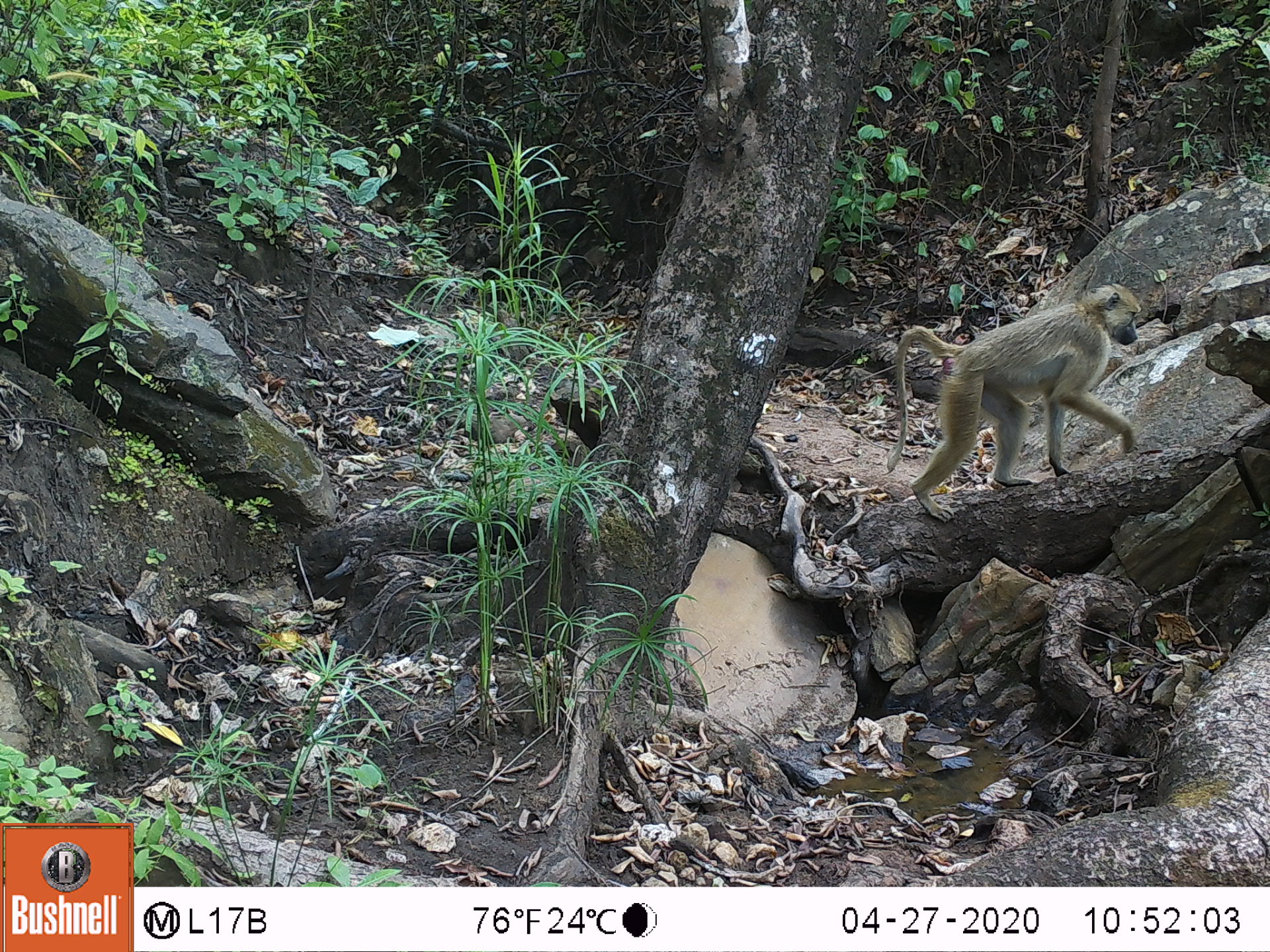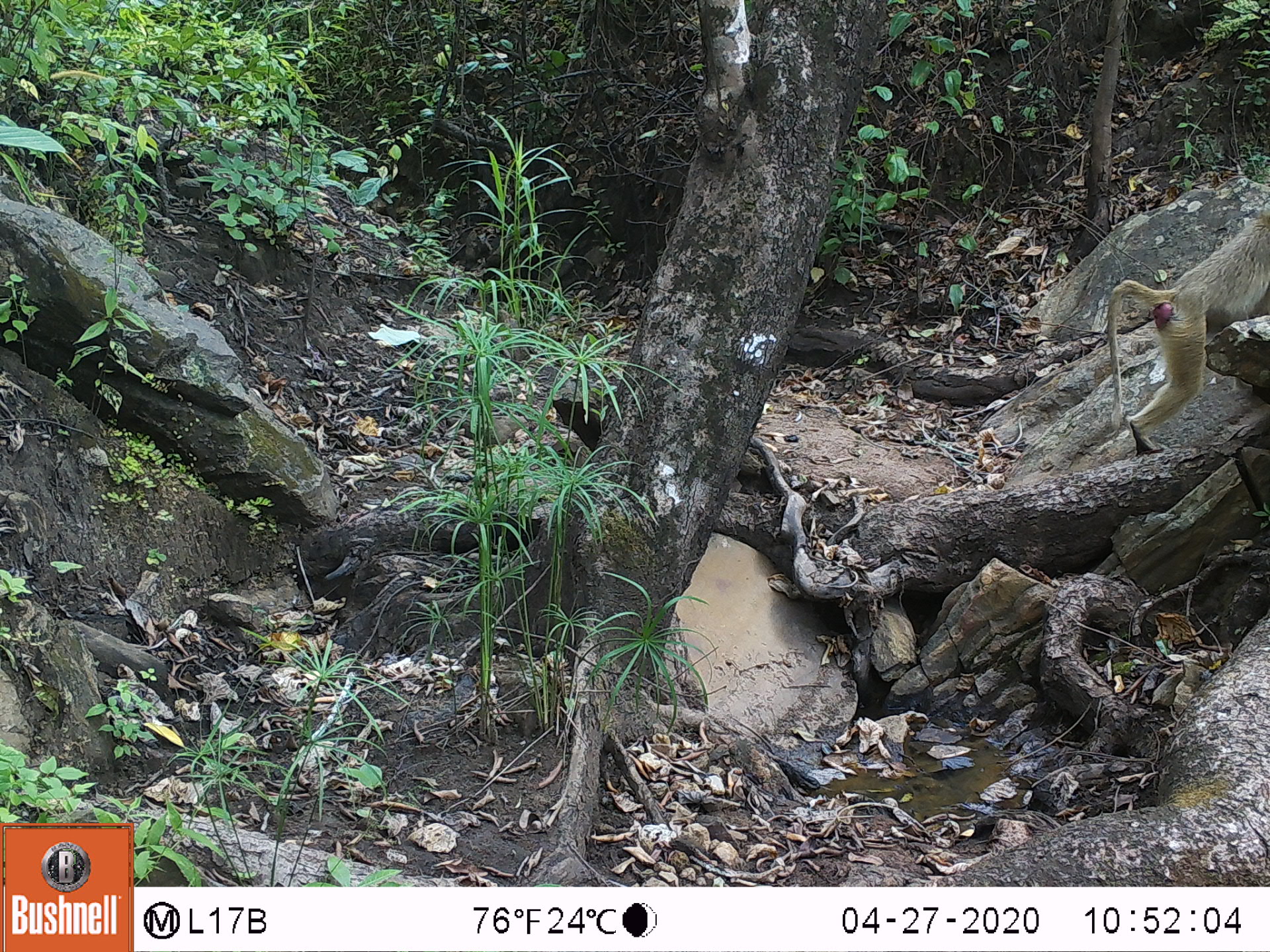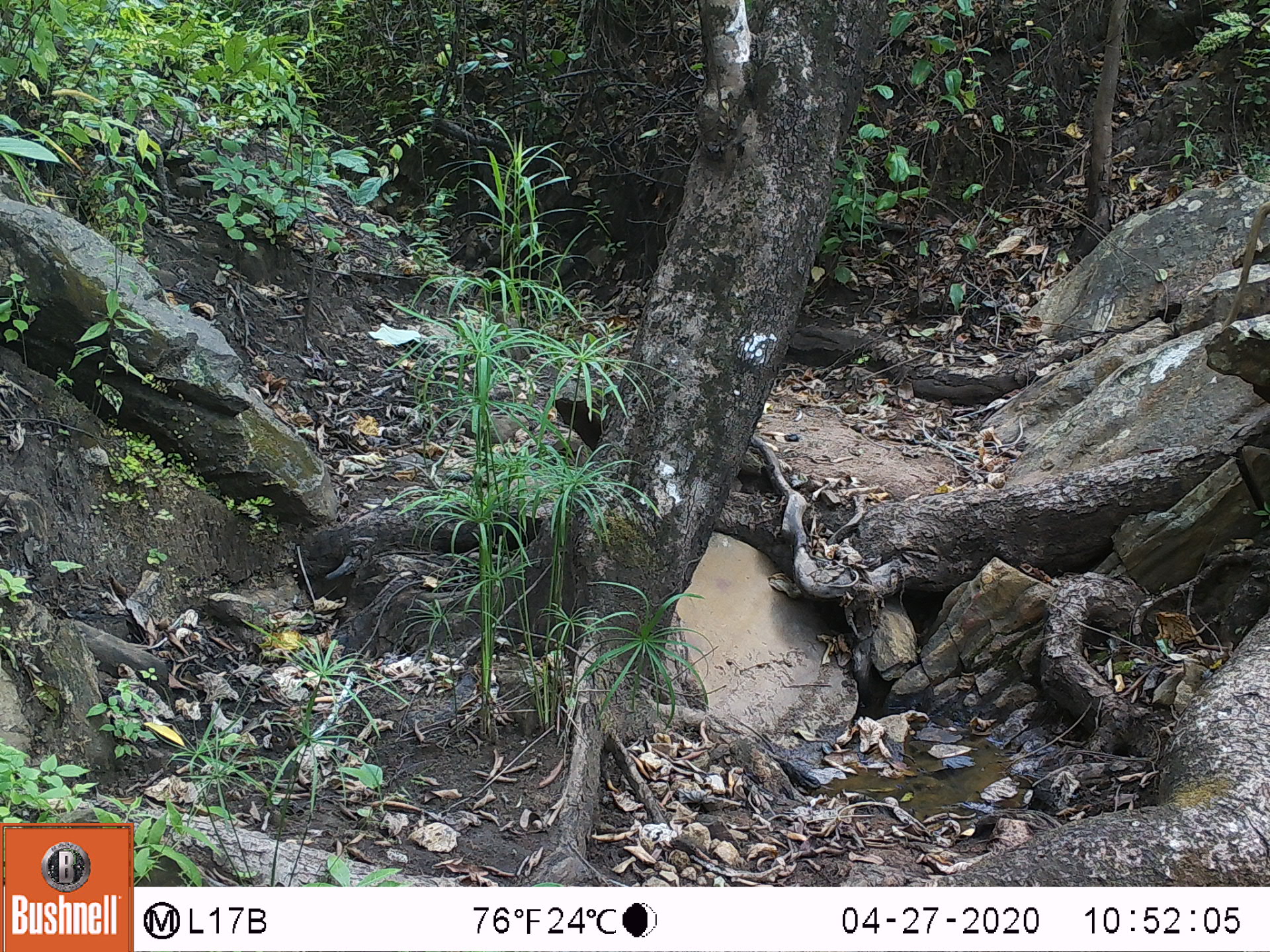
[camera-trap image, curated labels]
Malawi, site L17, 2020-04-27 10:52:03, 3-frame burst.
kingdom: Animalia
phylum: Chordata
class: Mammalia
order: Primates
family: Cercopithecidae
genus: Papio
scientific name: Papio cynocephalus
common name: yellow baboon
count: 1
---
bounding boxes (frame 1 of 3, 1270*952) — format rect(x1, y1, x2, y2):
yellow baboon: rect(878, 279, 1142, 517)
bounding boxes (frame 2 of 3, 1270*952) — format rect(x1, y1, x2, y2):
yellow baboon: rect(1106, 215, 1262, 456)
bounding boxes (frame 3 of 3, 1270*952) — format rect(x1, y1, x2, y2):
yellow baboon: rect(1217, 203, 1262, 333)